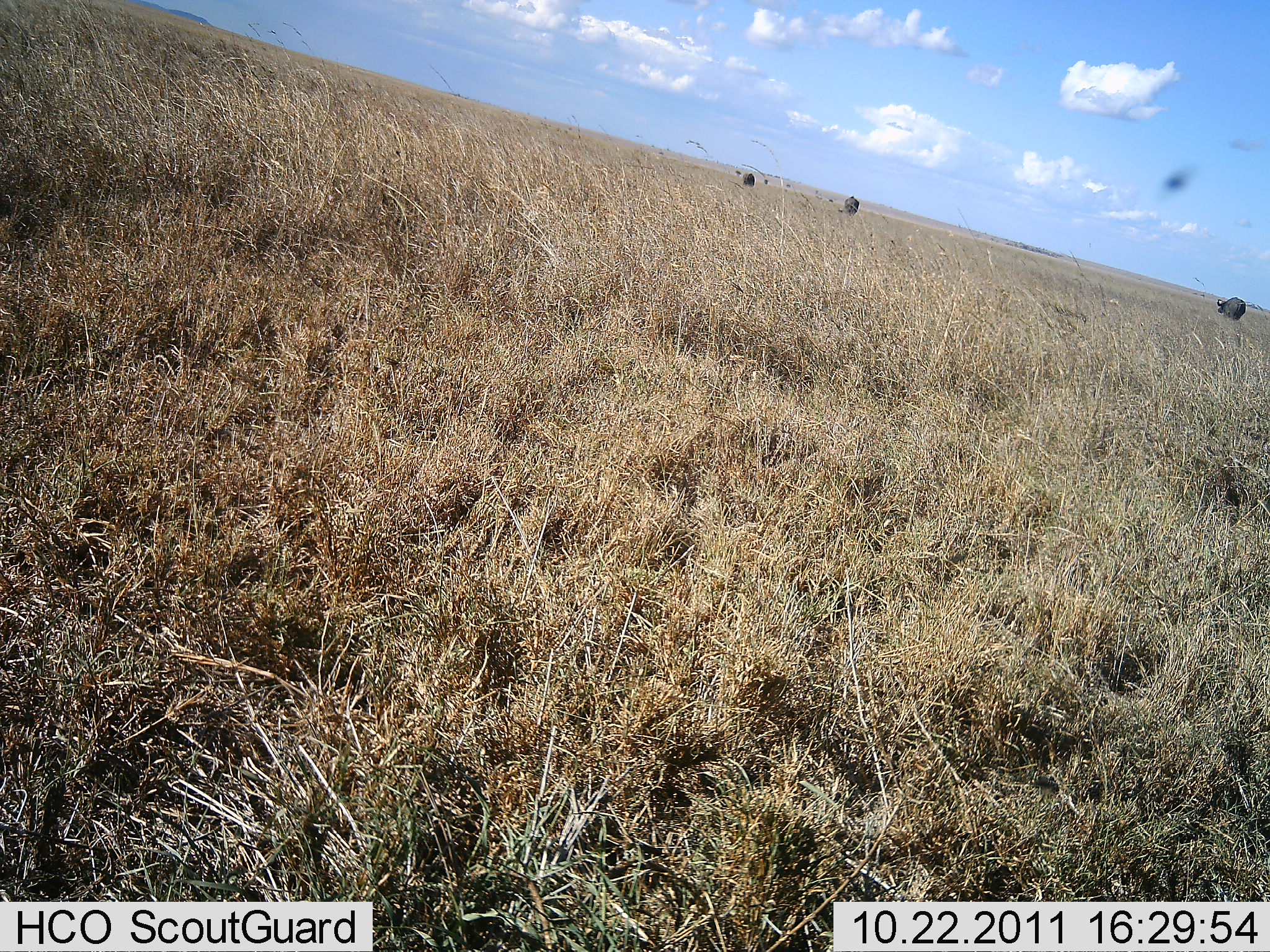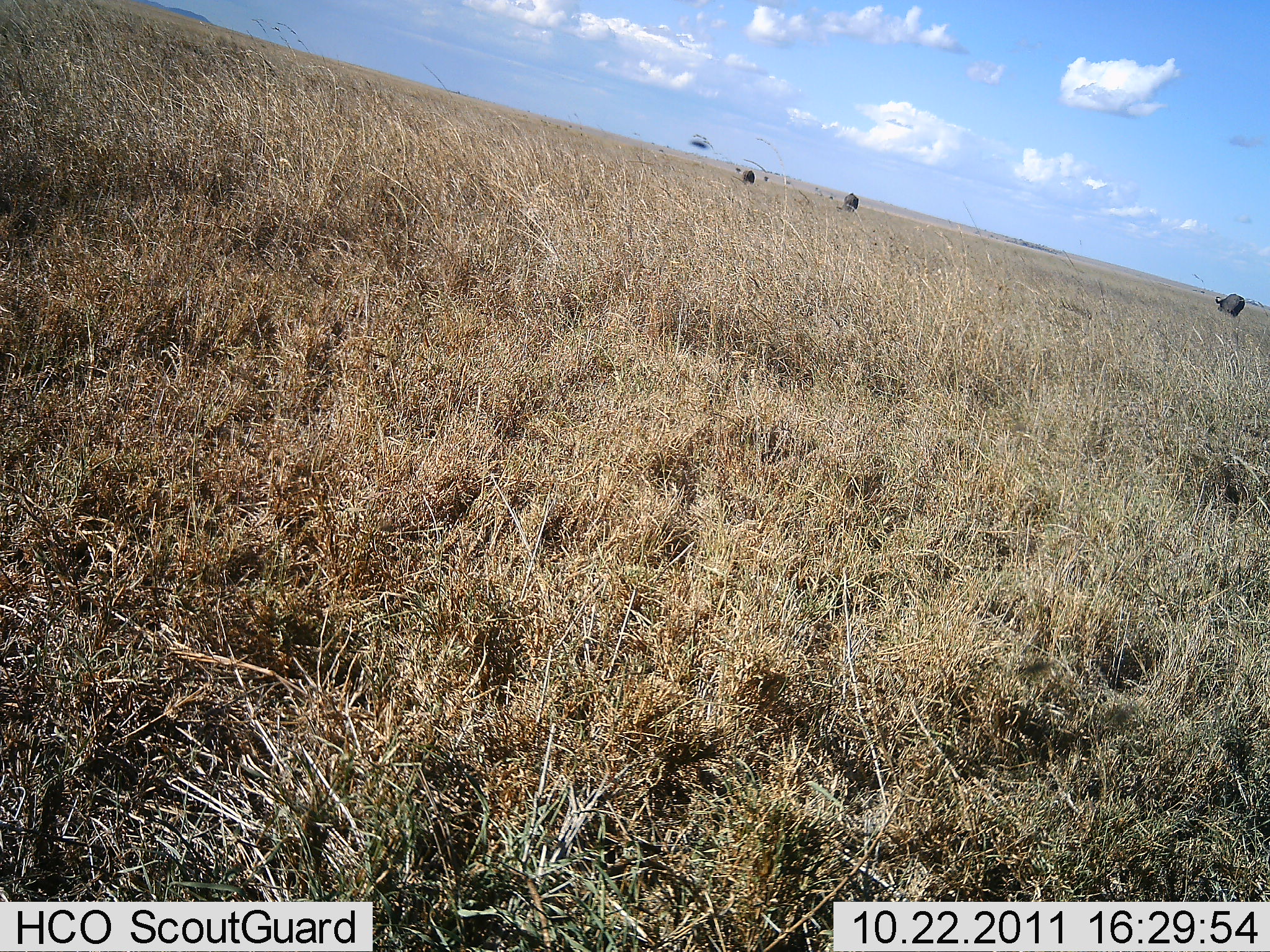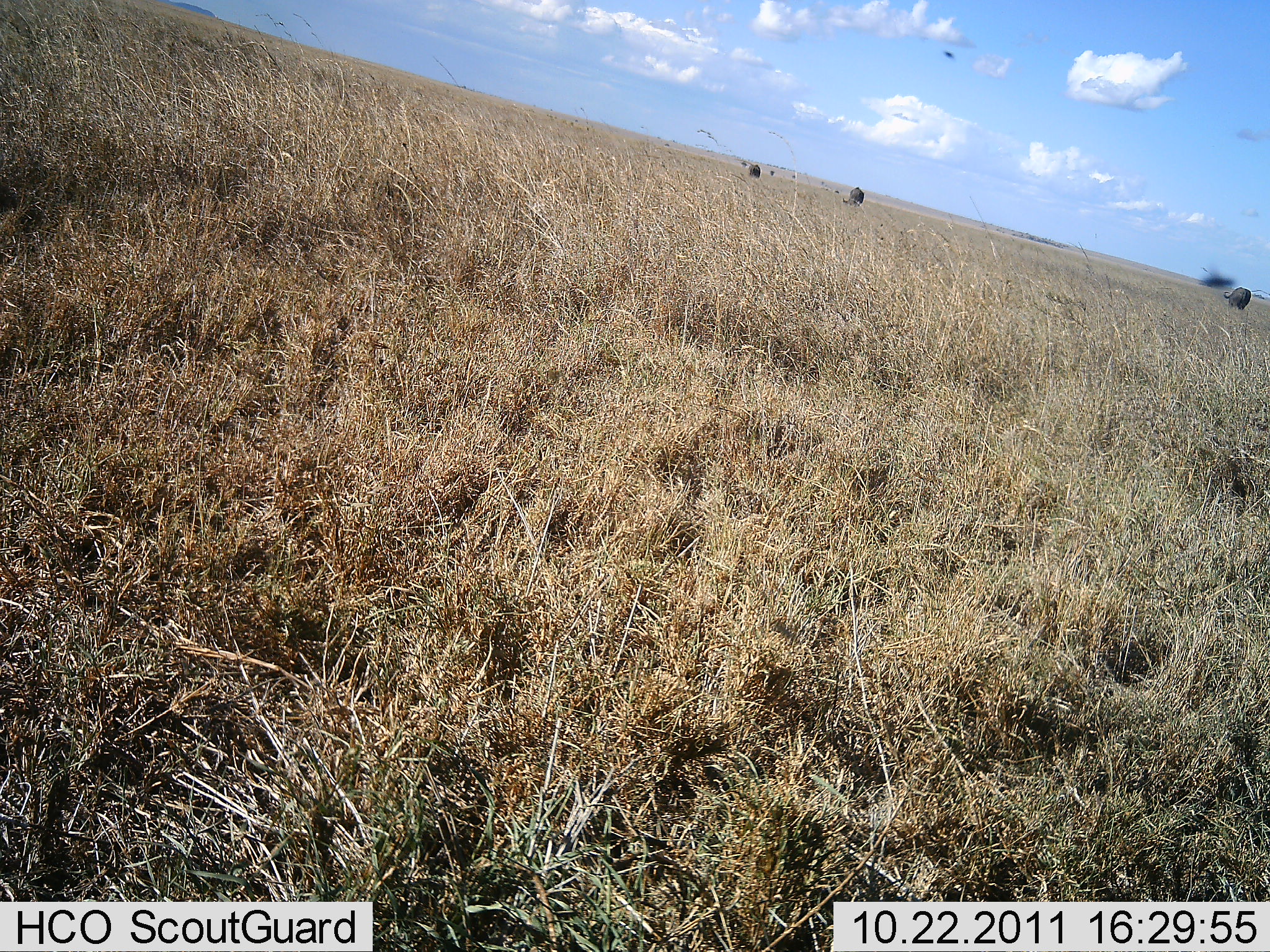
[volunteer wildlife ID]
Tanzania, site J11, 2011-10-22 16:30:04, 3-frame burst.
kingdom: Animalia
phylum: Chordata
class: Mammalia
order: Artiodactyla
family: Bovidae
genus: Syncerus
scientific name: Syncerus caffer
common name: cape buffalo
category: buffalo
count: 3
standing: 50%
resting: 0%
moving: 33%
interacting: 0%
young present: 0%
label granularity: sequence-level